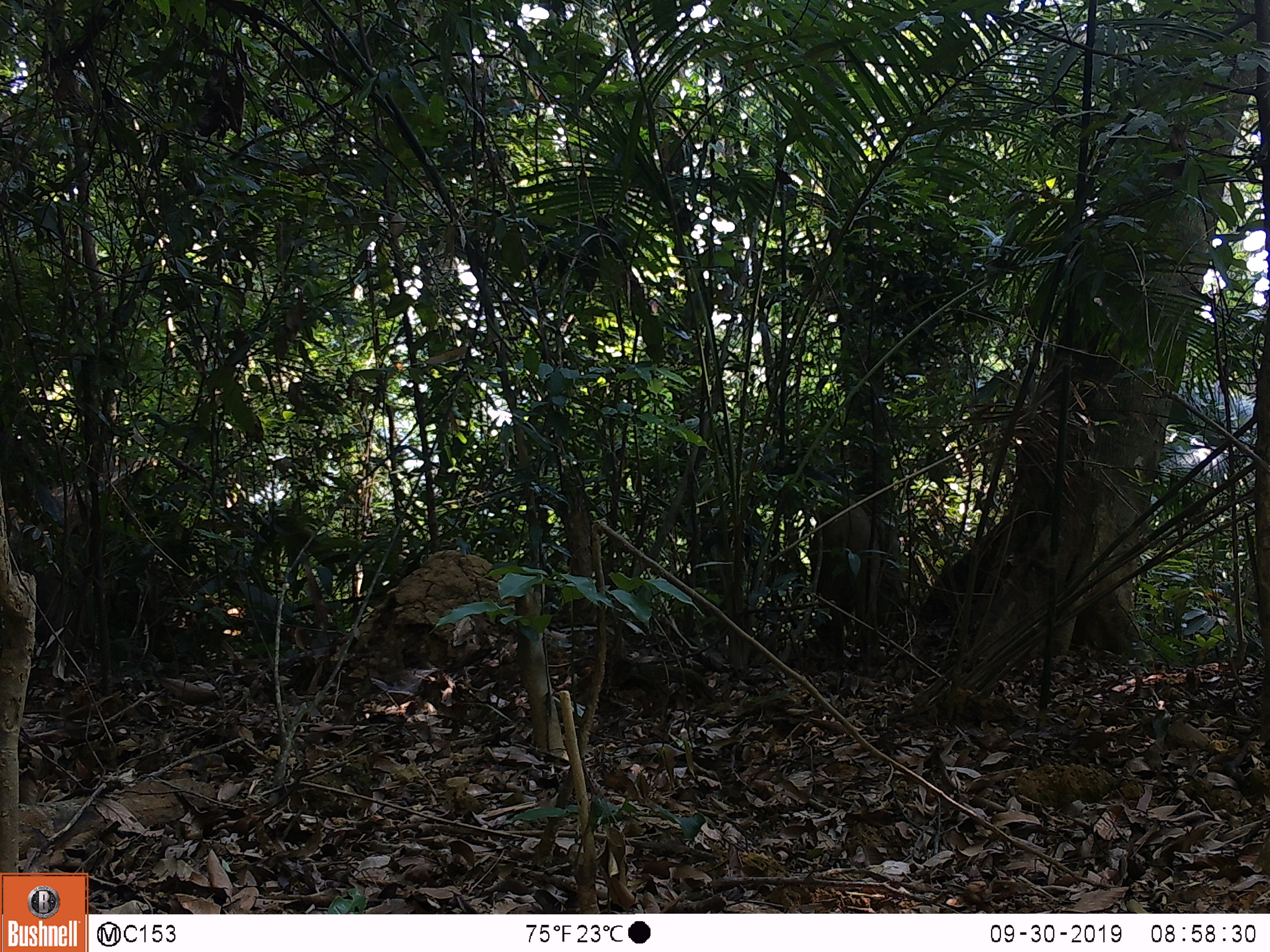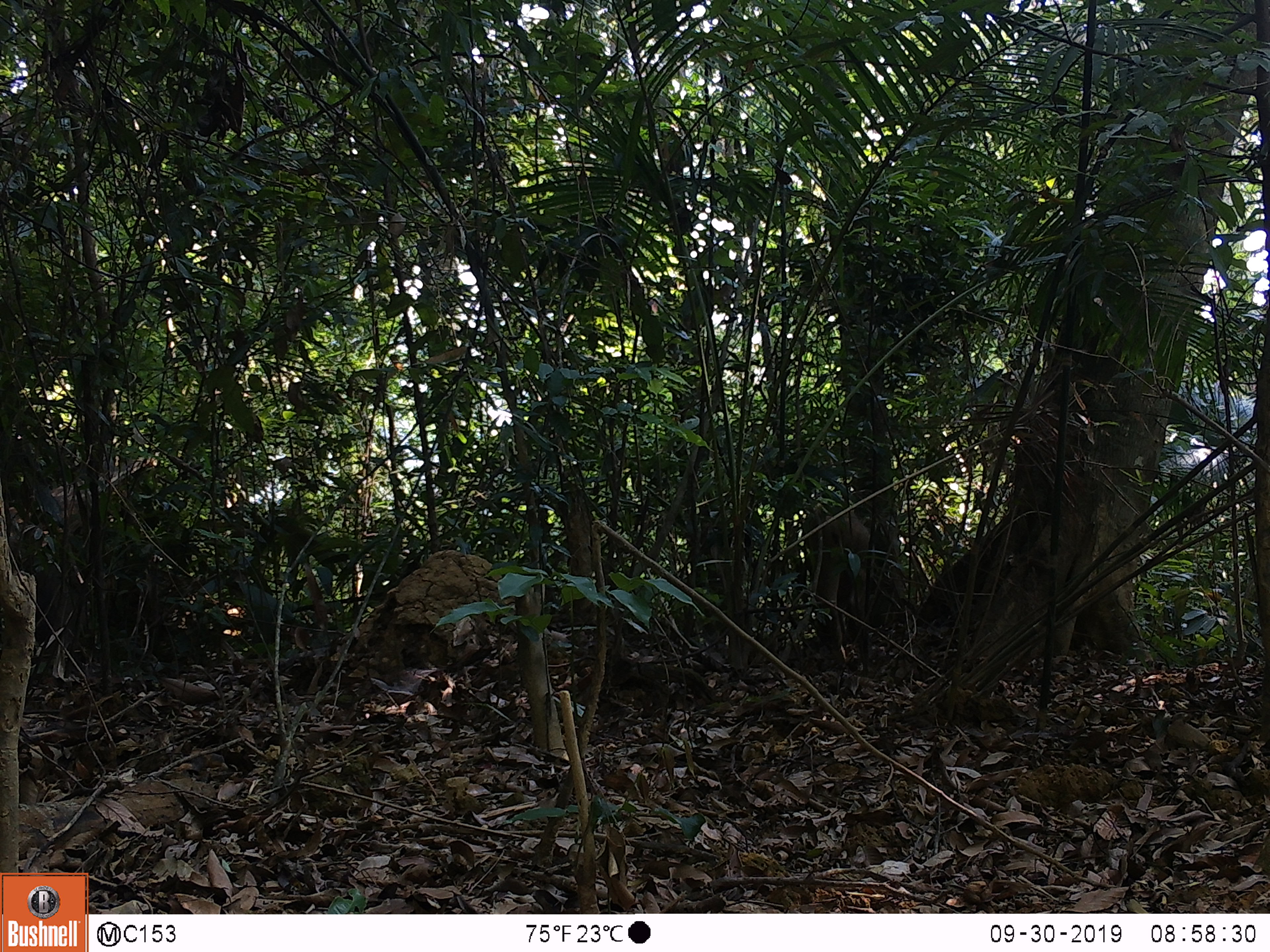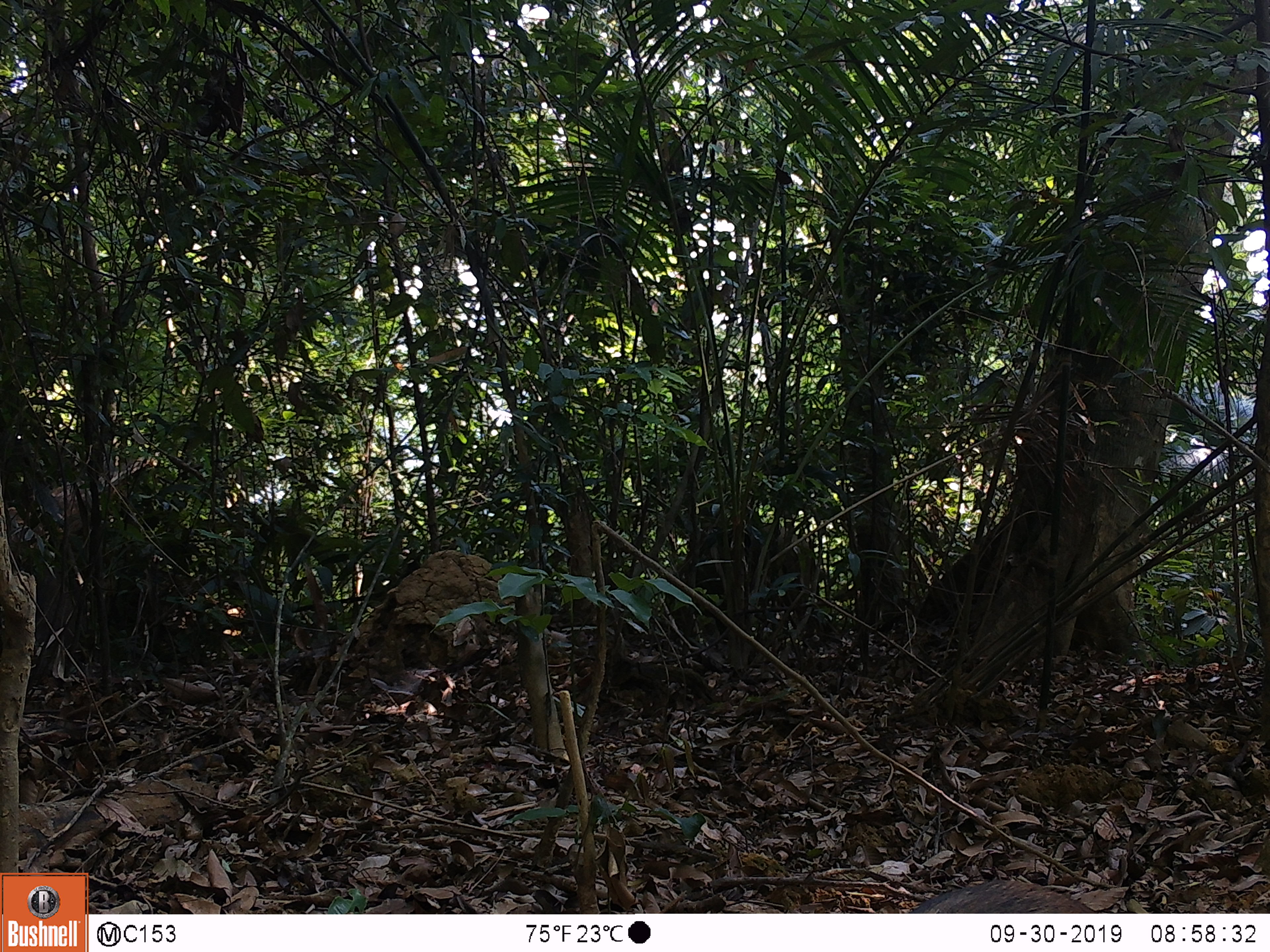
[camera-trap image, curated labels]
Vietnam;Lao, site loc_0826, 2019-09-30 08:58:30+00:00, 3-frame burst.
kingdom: Animalia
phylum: Chordata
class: Mammalia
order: Artiodactyla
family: Suidae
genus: Sus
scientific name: Sus scrofa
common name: eurasian wild pig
Eurasian wild pig (Sus scrofa). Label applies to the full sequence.